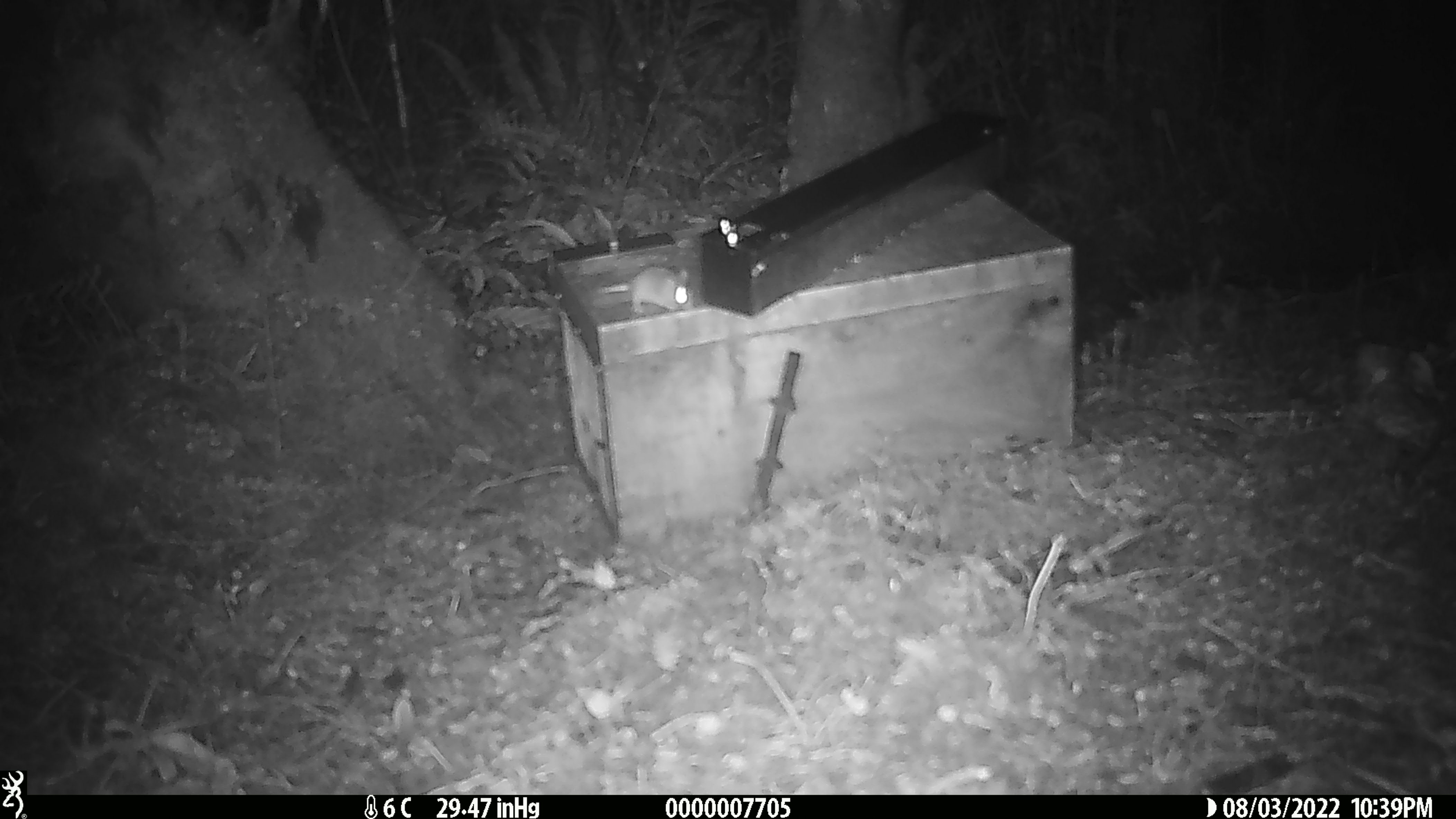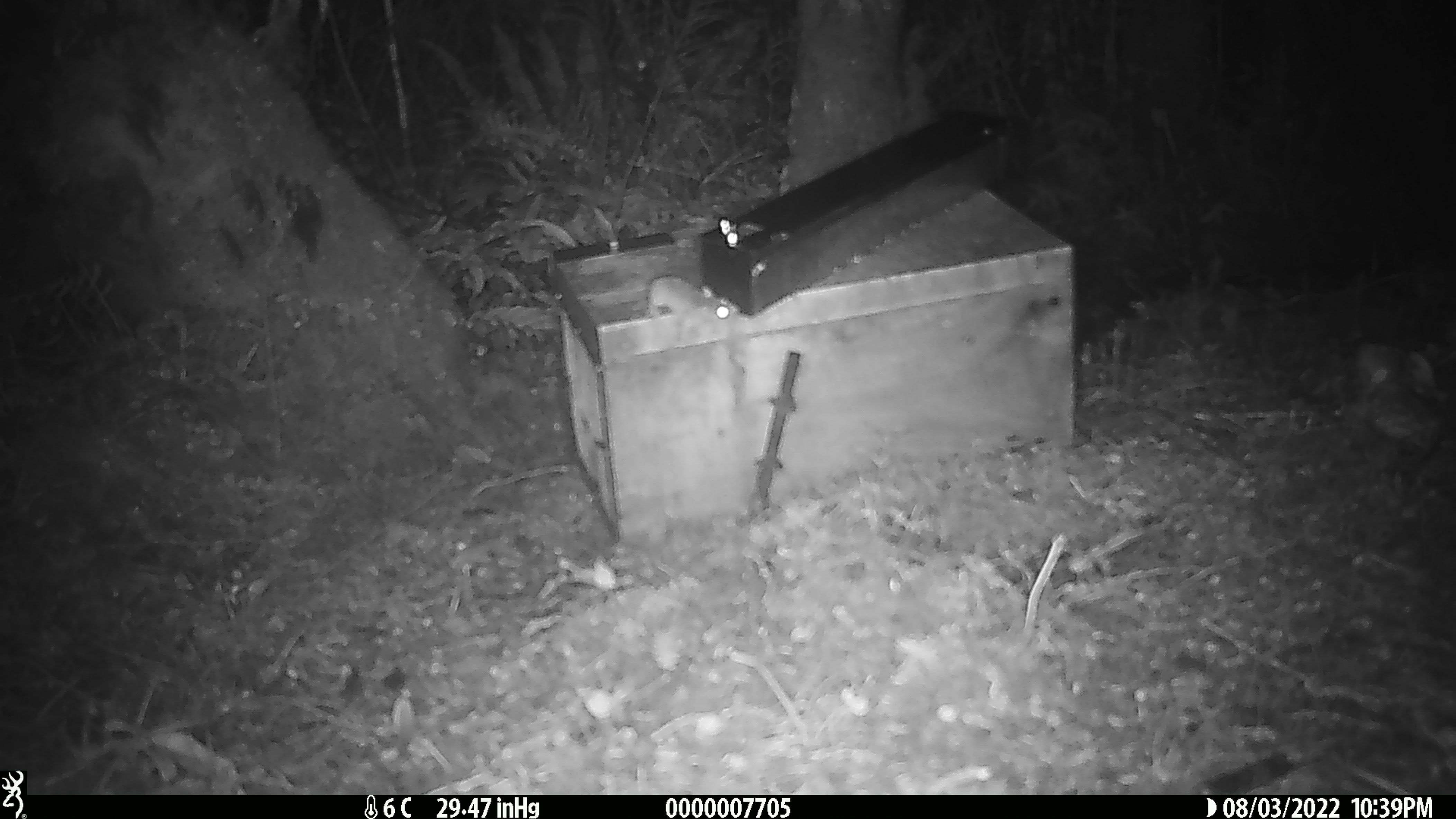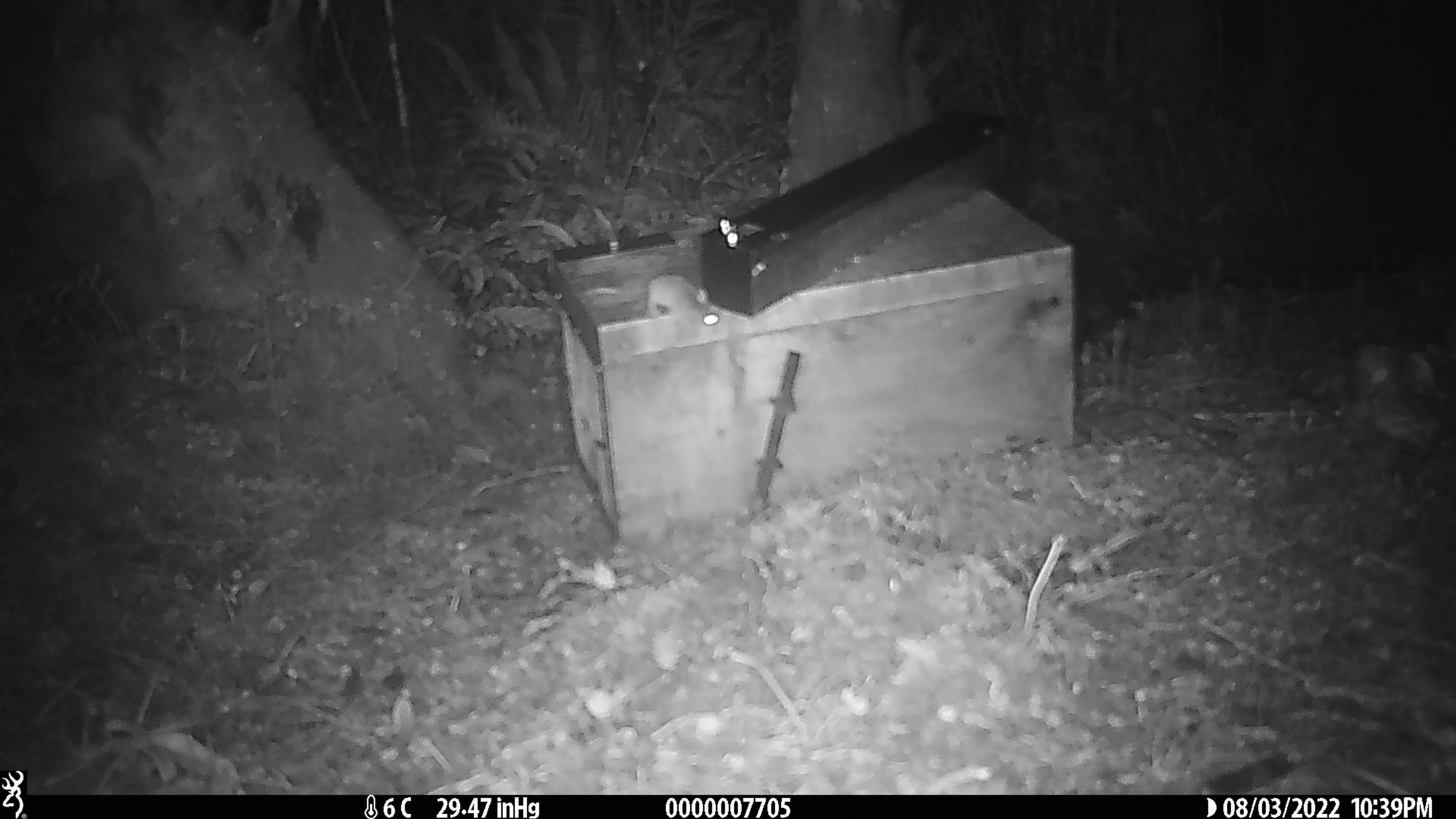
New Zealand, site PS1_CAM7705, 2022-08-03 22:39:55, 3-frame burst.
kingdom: Animalia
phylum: Chordata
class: Mammalia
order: Rodentia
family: Muridae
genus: Mus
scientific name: Mus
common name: mouse